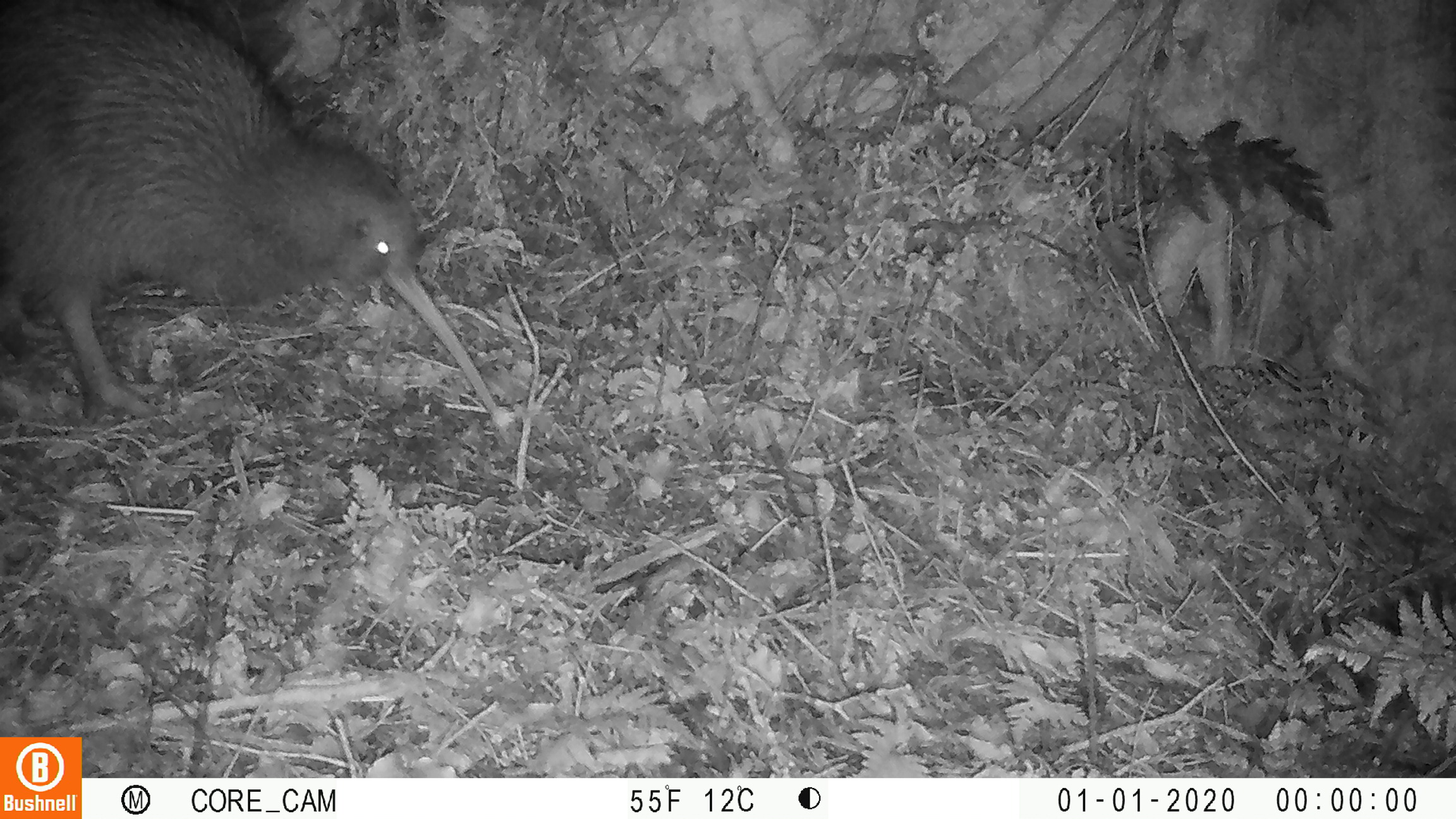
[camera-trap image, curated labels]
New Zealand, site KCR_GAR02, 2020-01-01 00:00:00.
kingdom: Animalia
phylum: Chordata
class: Aves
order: Apterygiformes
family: Apterygidae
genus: Apteryx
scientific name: Apteryx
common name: kiwi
Kiwi (Apteryx).